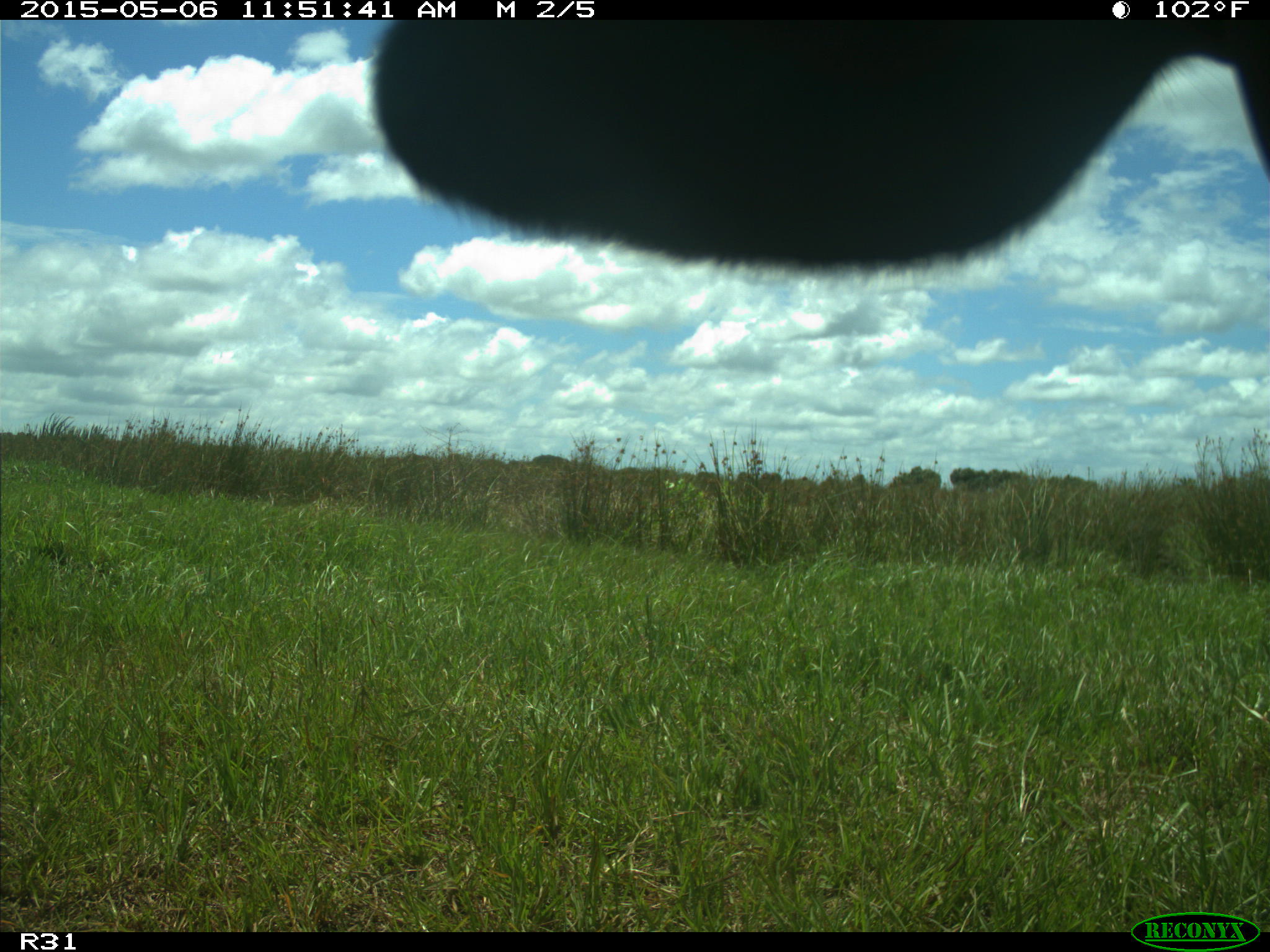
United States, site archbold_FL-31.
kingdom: Animalia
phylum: Chordata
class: Mammalia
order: Artiodactyla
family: Bovidae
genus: Bos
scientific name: Bos taurus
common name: domestic cow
Bos taurus (domestic cow).